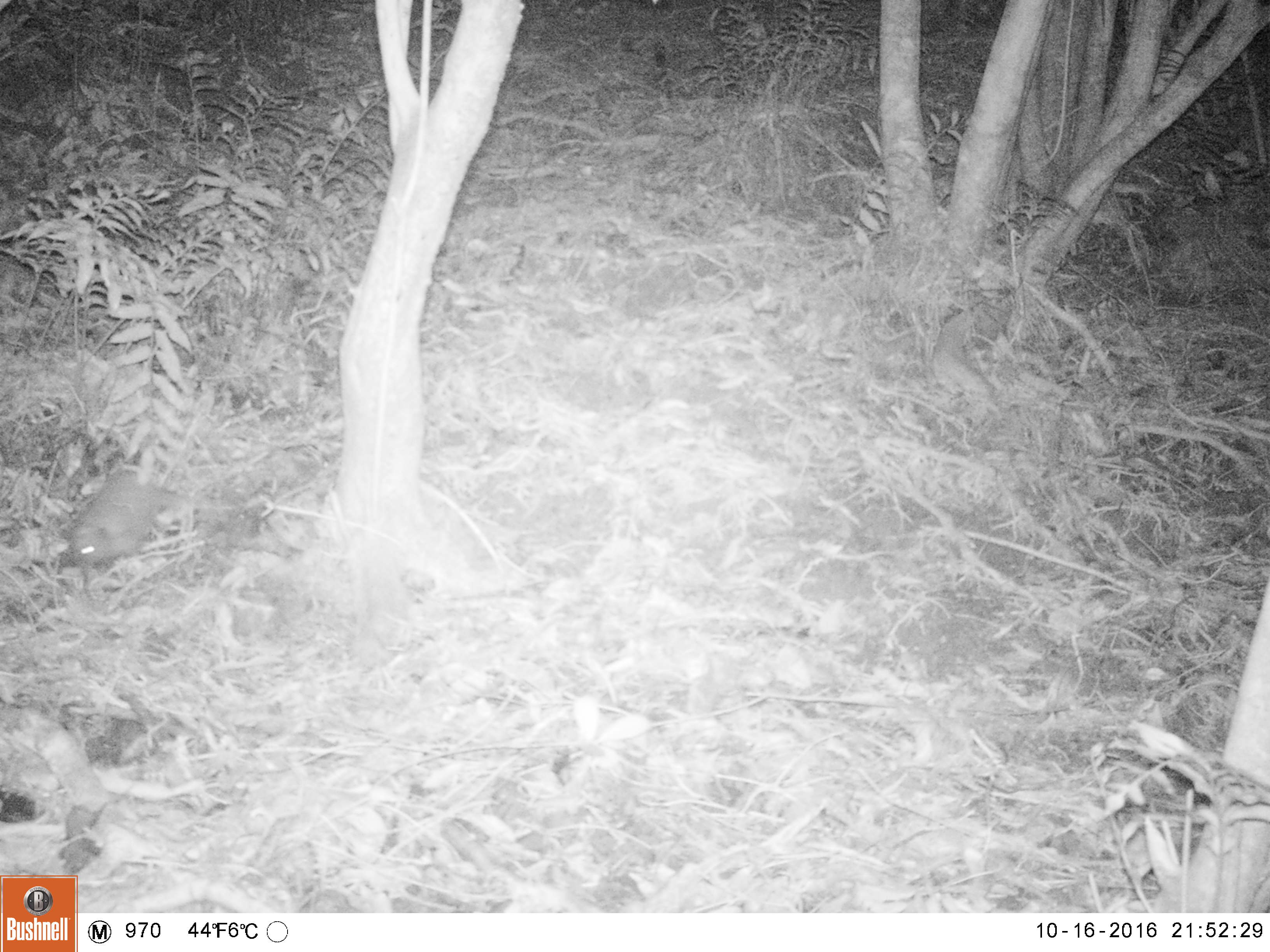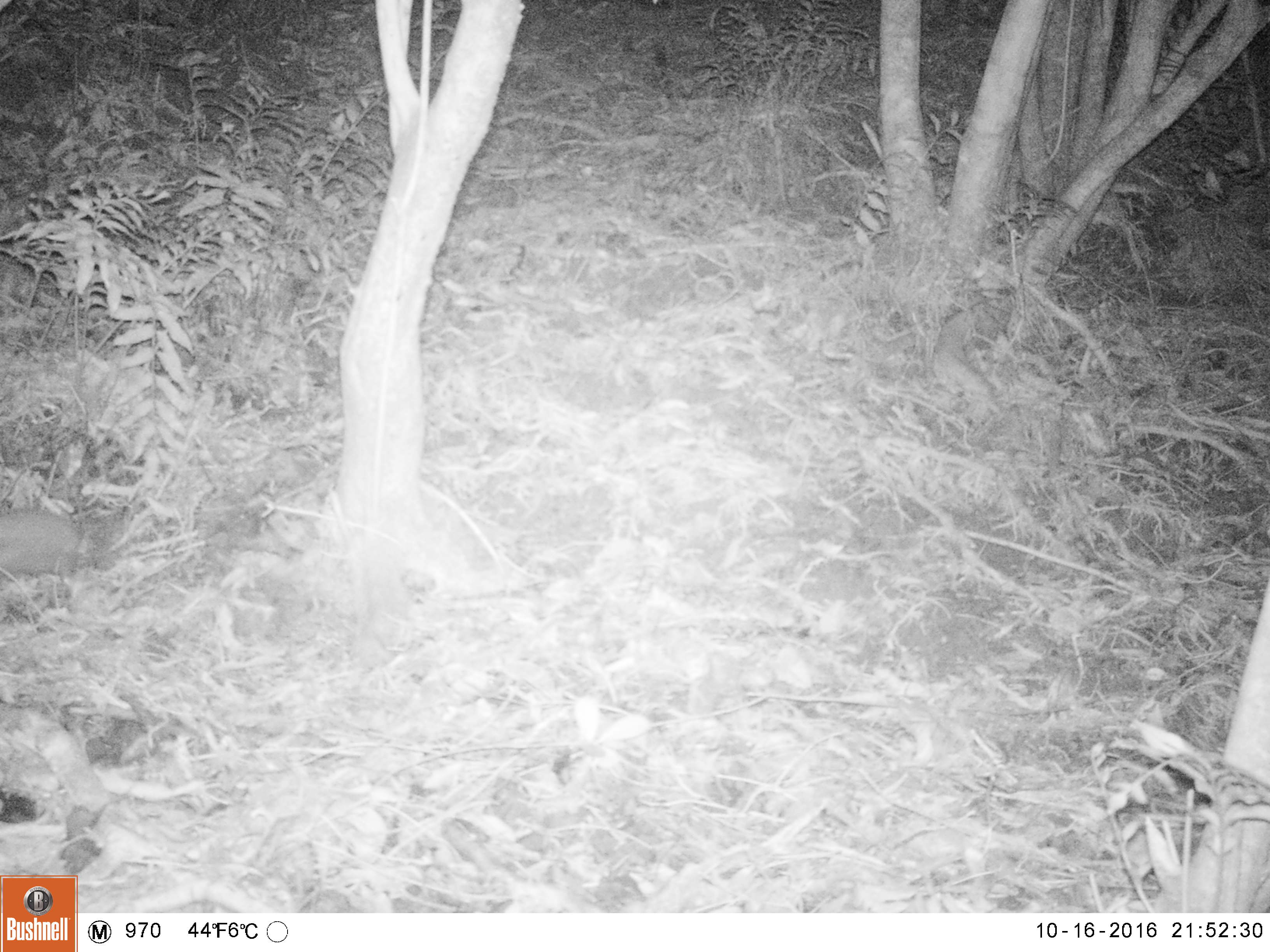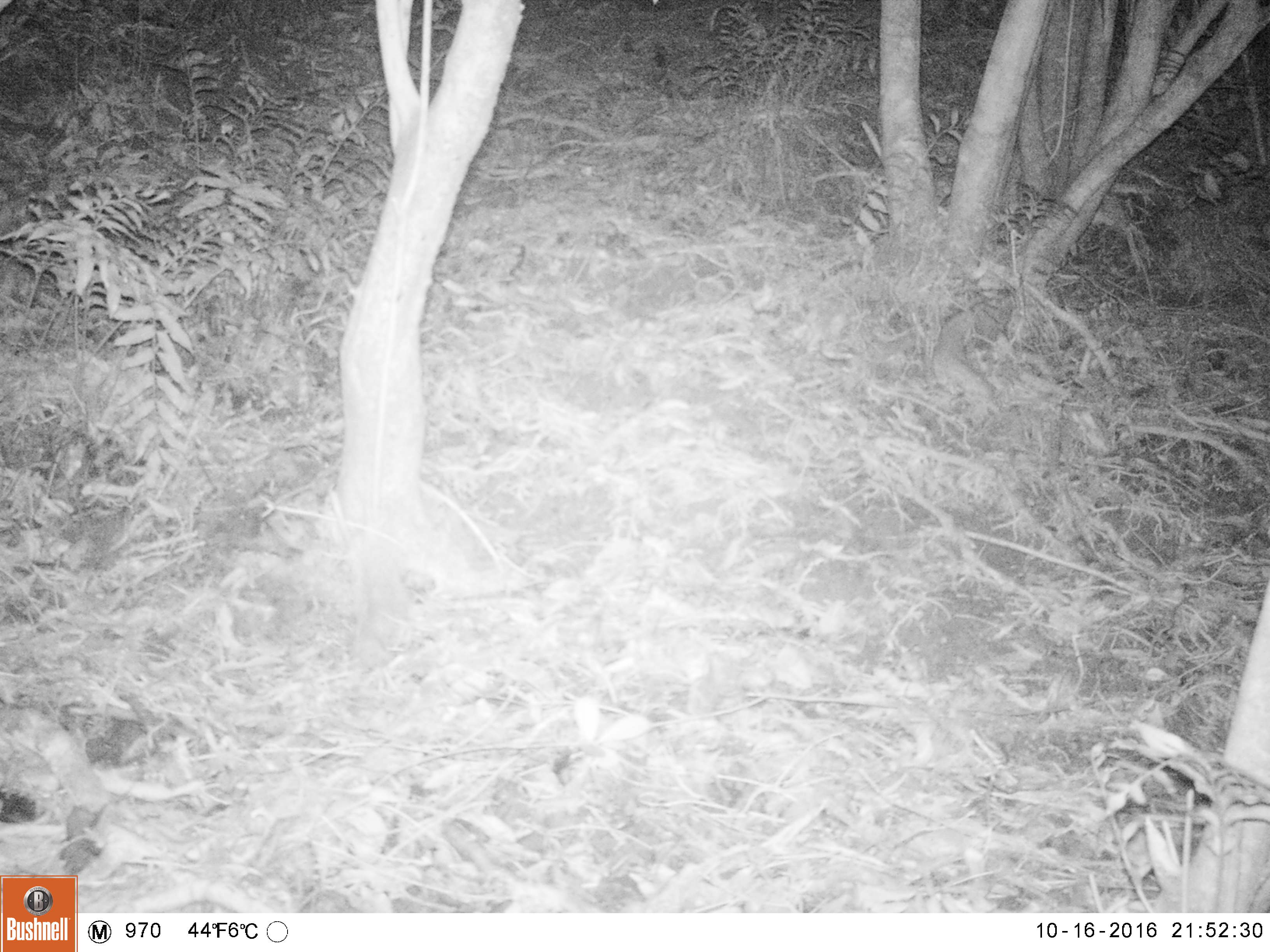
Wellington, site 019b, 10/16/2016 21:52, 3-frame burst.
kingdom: Animalia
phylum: Chordata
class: Mammalia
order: Eulipotyphla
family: Erinaceidae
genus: Erinaceus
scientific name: Erinaceus europaeus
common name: hedgehog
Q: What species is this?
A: Hedgehog (Erinaceus europaeus).